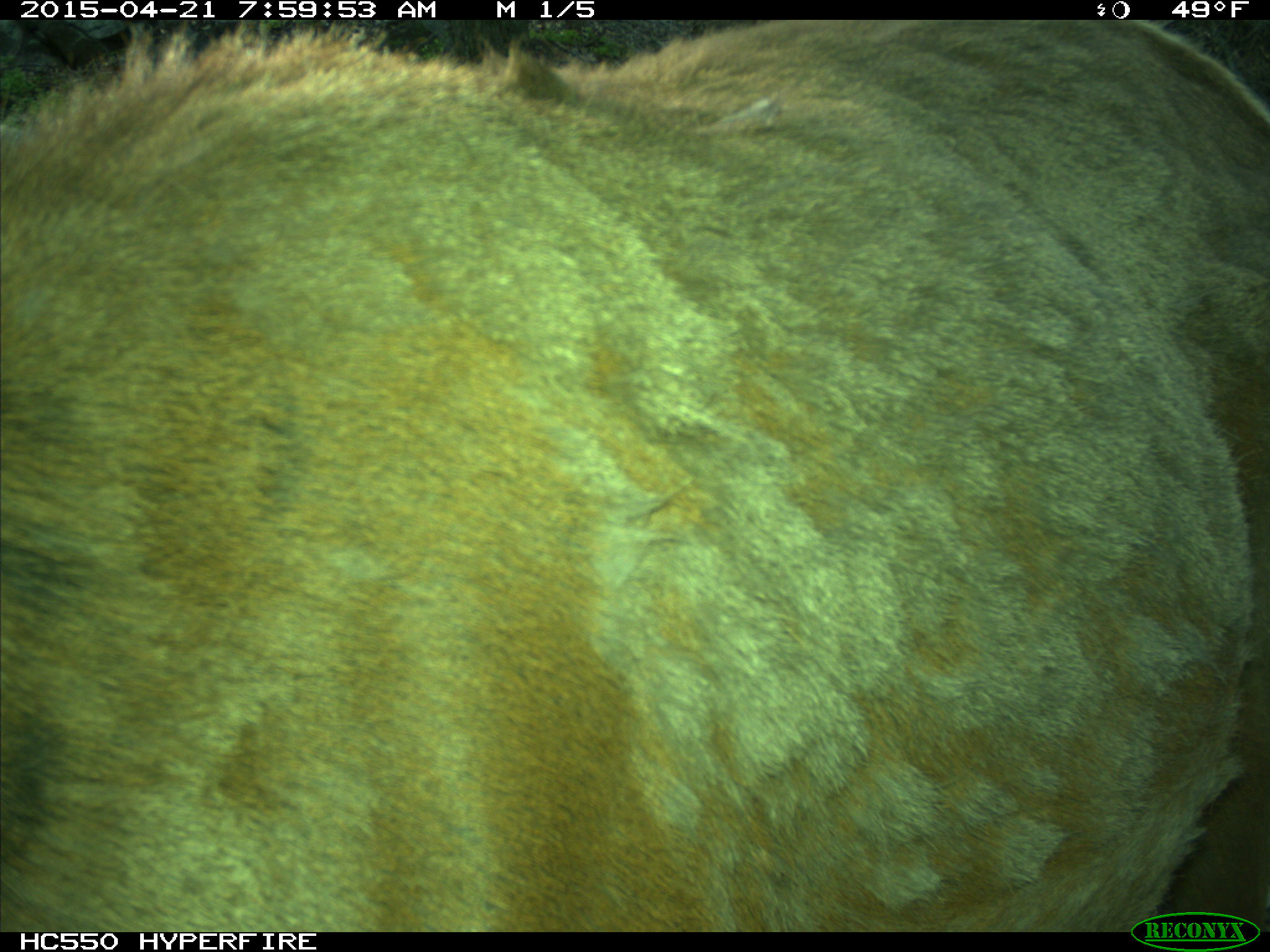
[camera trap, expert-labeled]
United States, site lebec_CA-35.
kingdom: Animalia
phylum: Chordata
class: Mammalia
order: Artiodactyla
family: Cervidae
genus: Cervus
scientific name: Cervus canadensis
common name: elk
Cervus canadensis (elk).